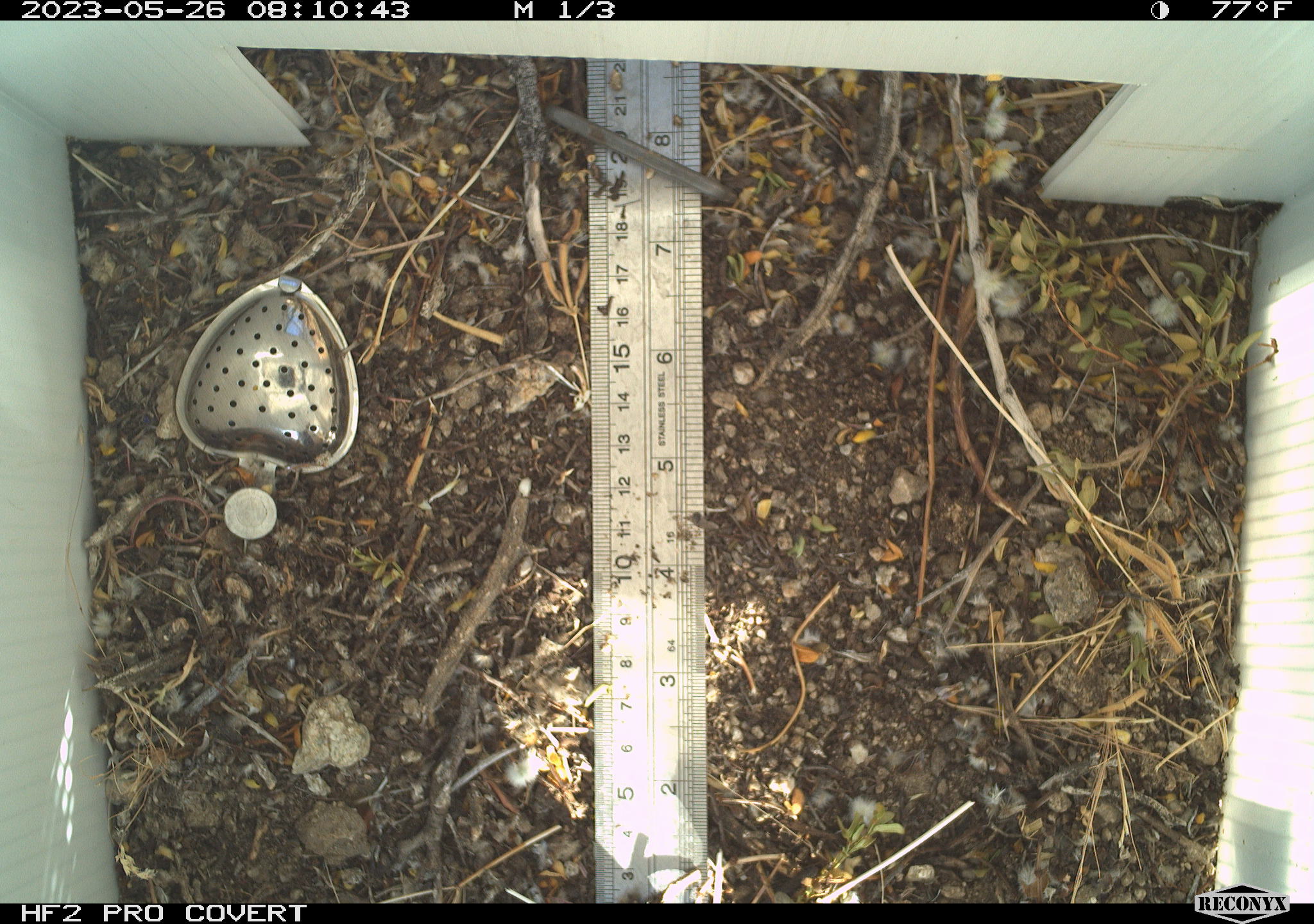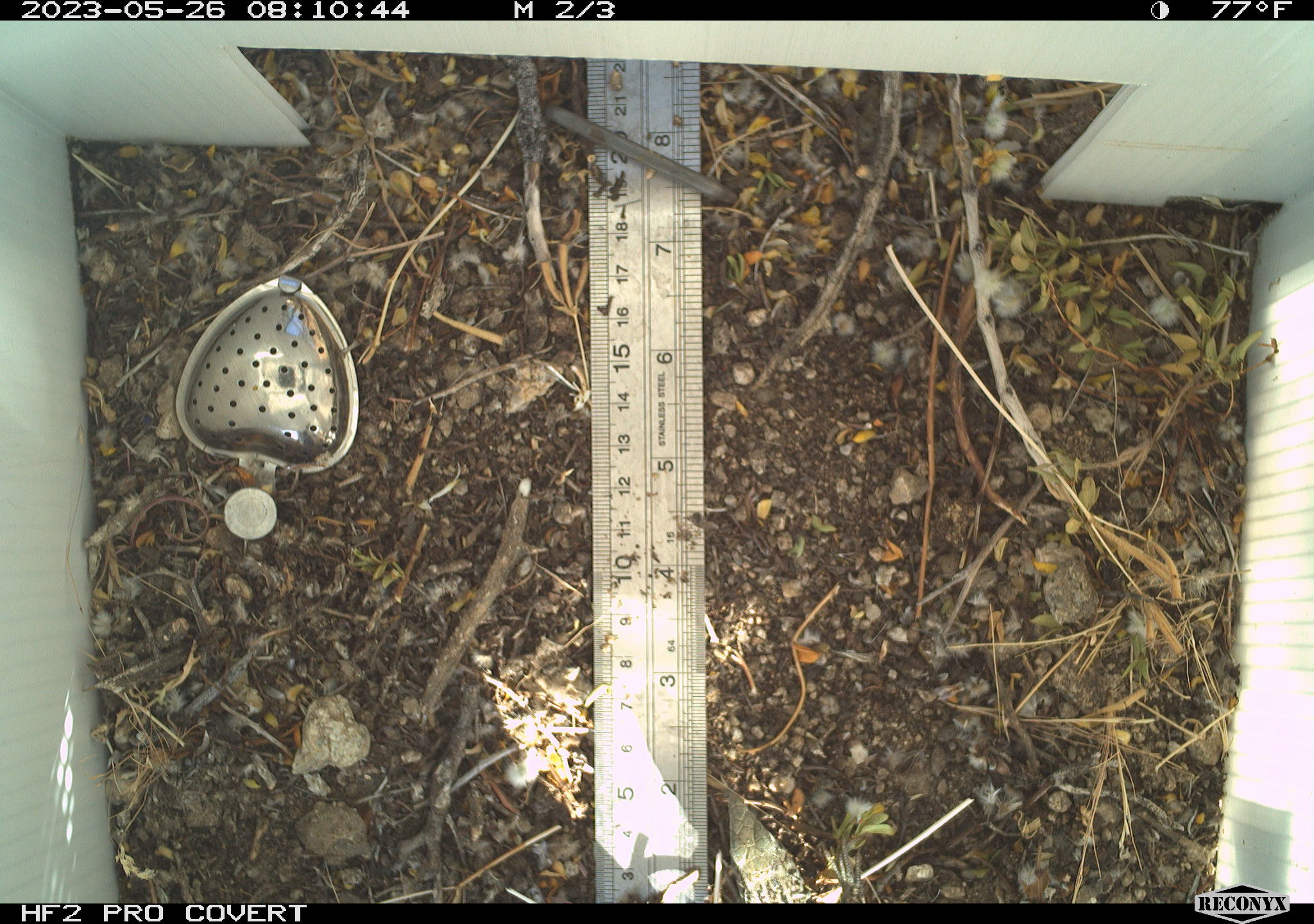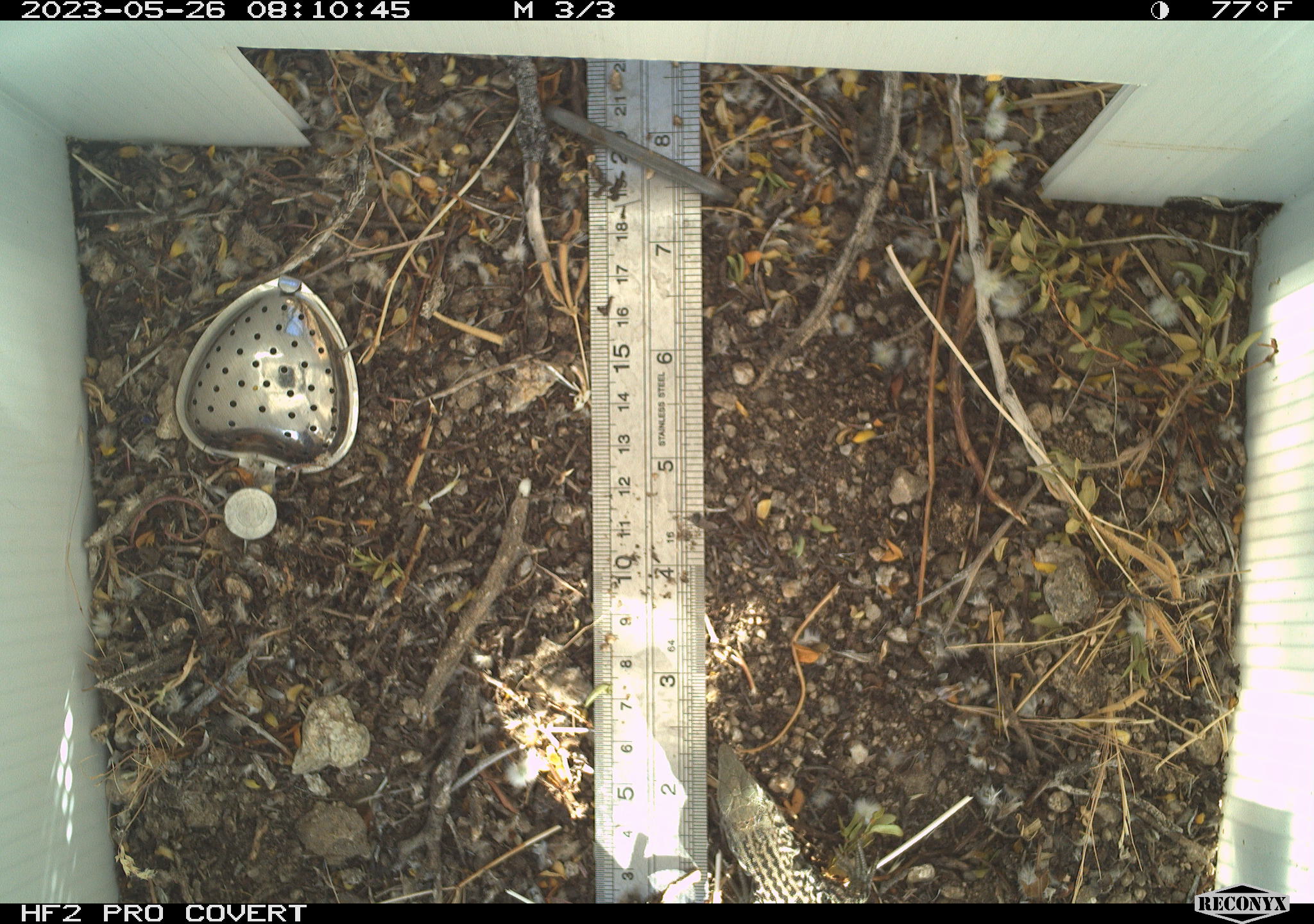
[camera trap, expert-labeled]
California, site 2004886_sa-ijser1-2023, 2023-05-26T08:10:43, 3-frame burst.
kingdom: Animalia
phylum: Chordata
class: Reptilia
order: Squamata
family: Teiidae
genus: Aspidoscelis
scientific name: Aspidoscelis tigris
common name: western whiptail